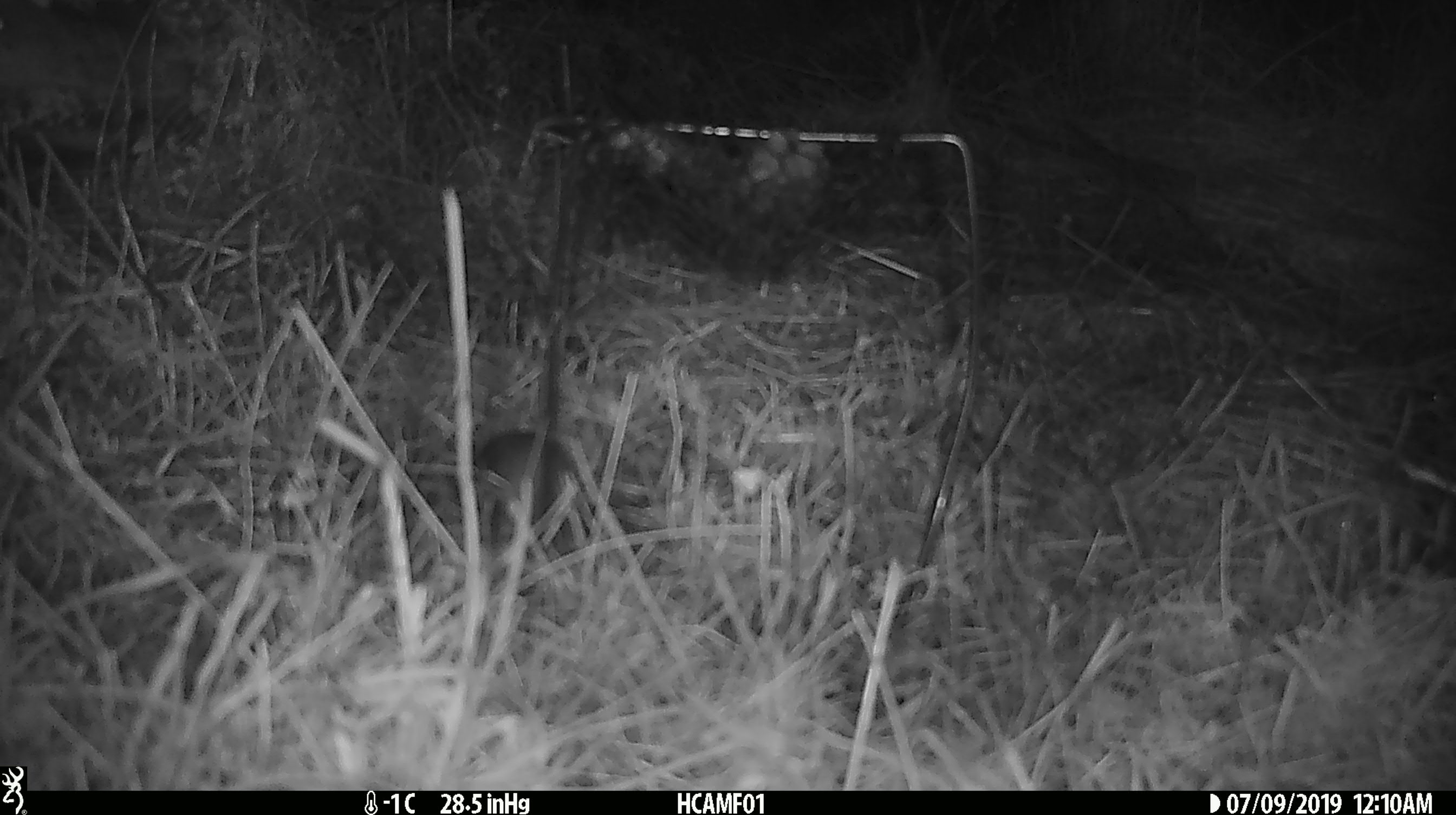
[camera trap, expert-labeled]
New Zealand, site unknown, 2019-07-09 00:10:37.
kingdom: Animalia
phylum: Chordata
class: Mammalia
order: Rodentia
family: Muridae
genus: Mus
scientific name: Mus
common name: mouse